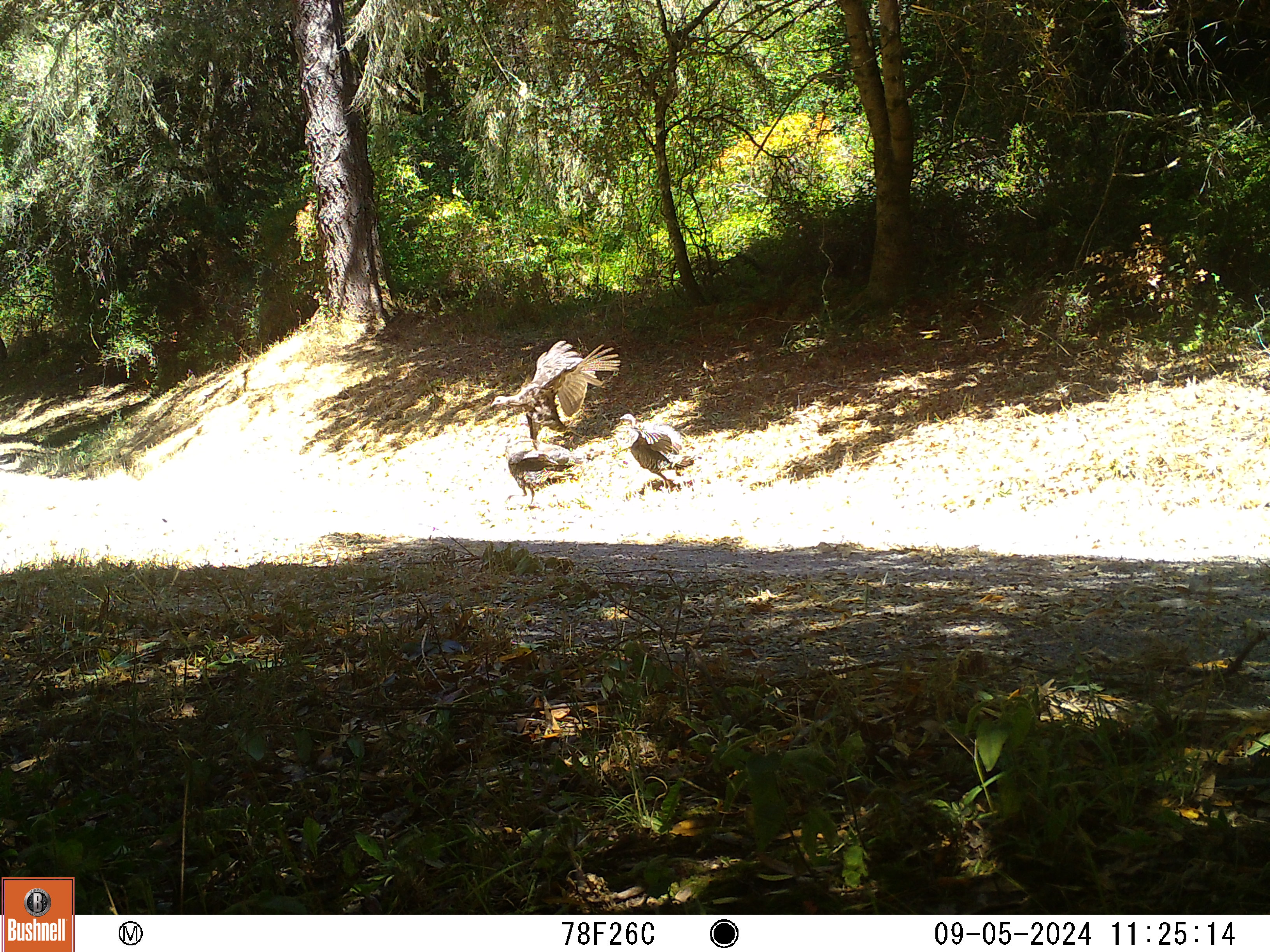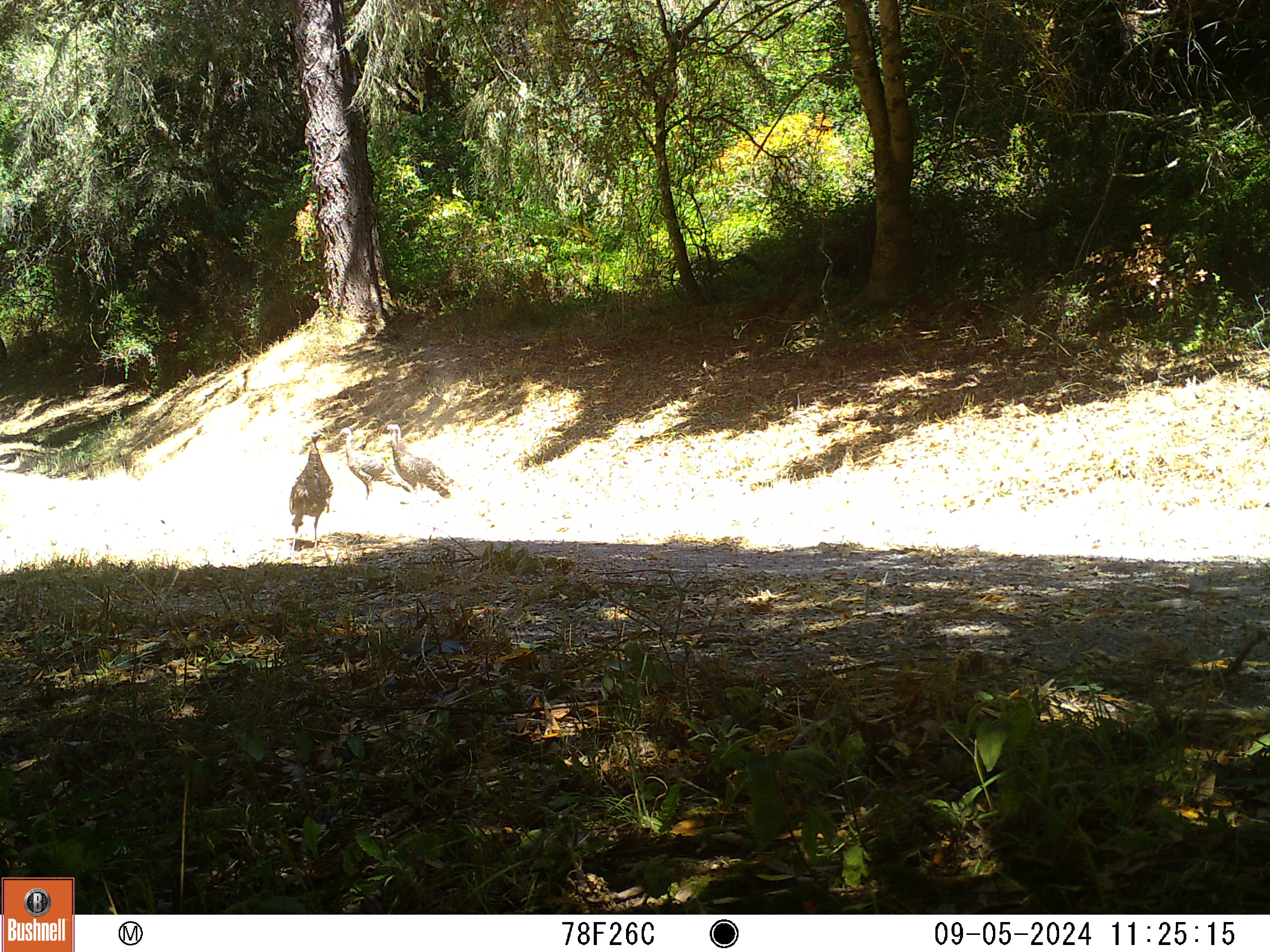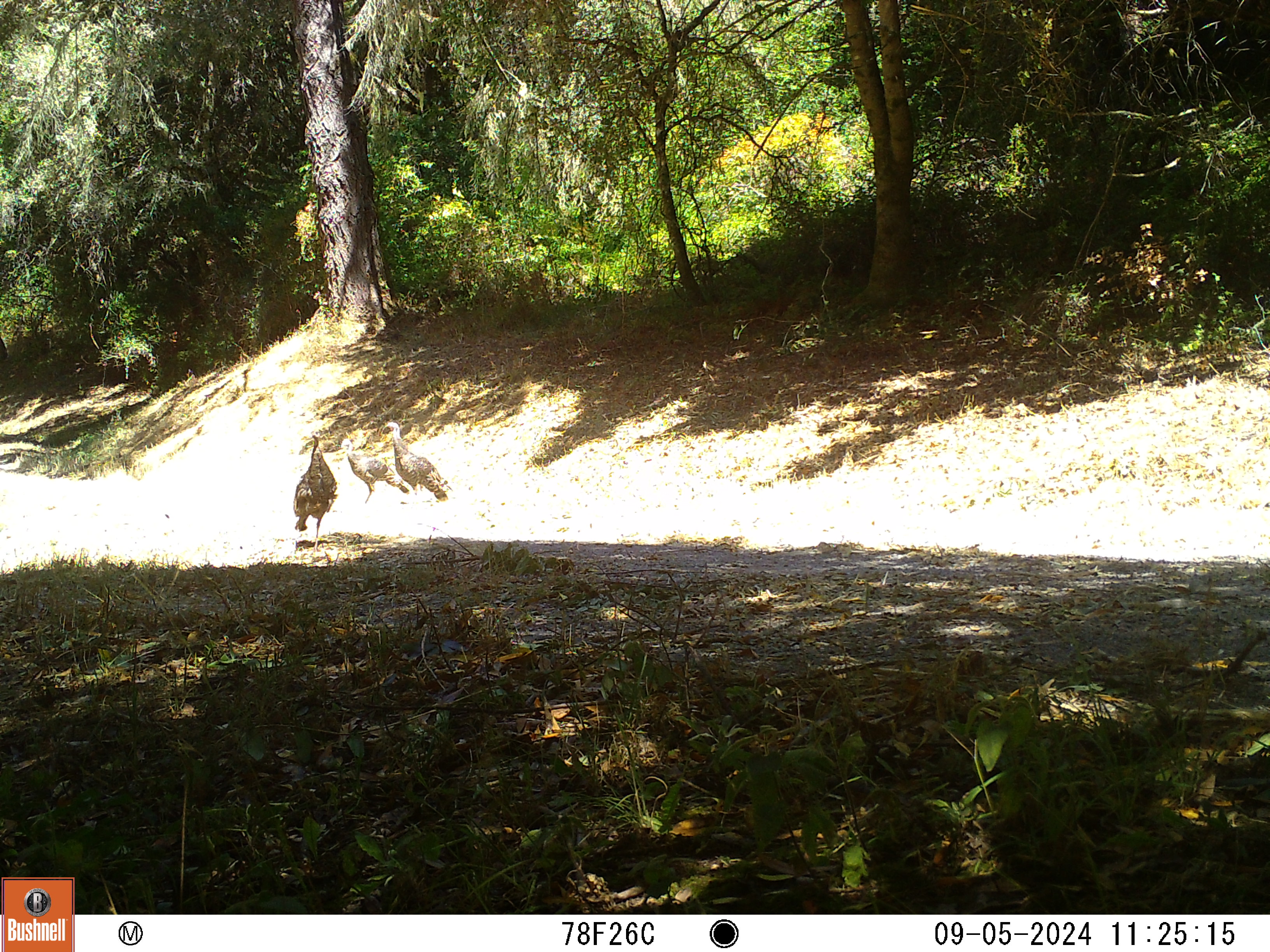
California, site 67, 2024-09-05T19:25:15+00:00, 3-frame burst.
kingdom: Animalia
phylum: Chordata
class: Aves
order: Galliformes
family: Phasianidae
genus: Meleagris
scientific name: Meleagris gallopavo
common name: turkey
Turkey (Meleagris gallopavo).